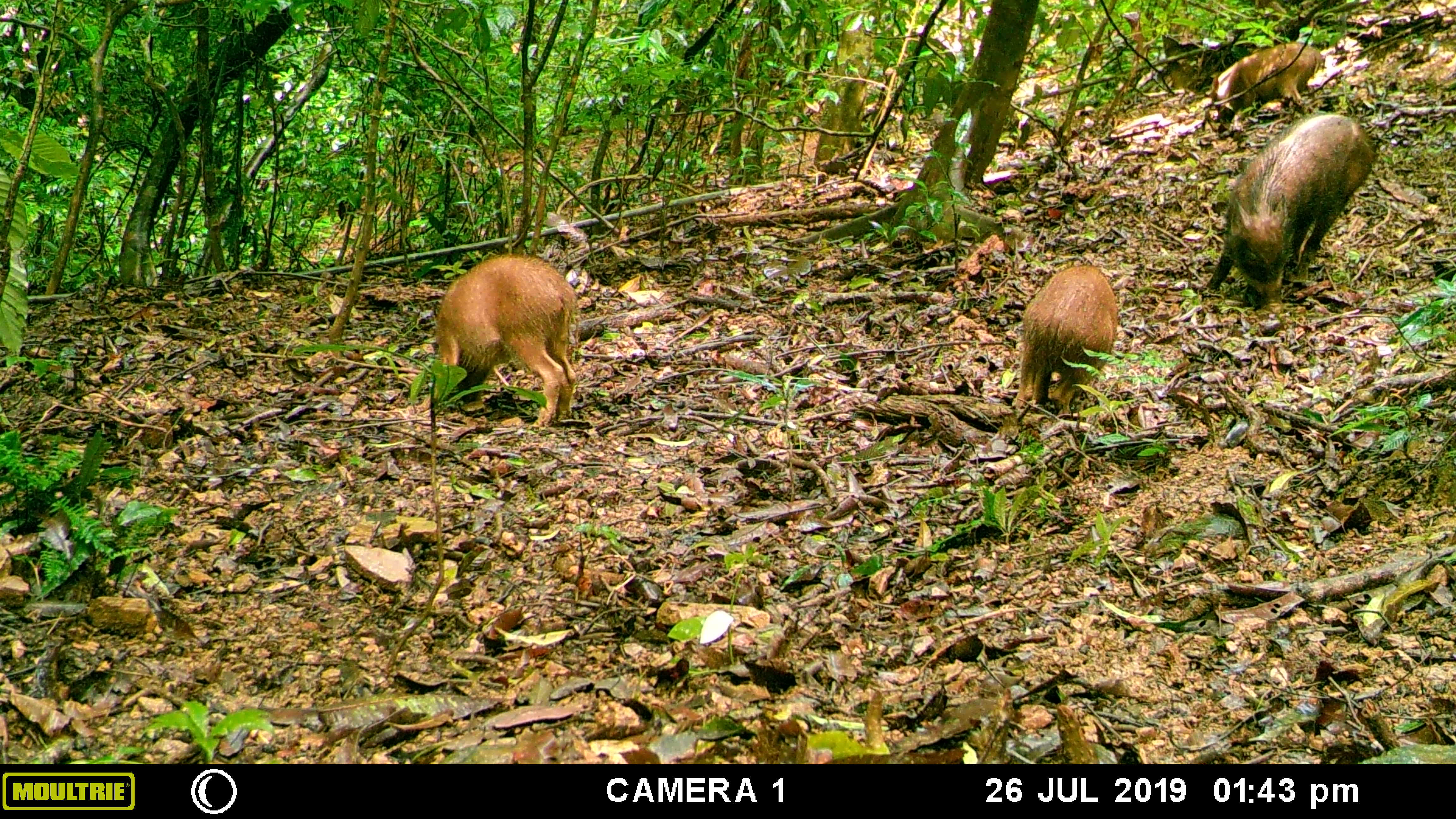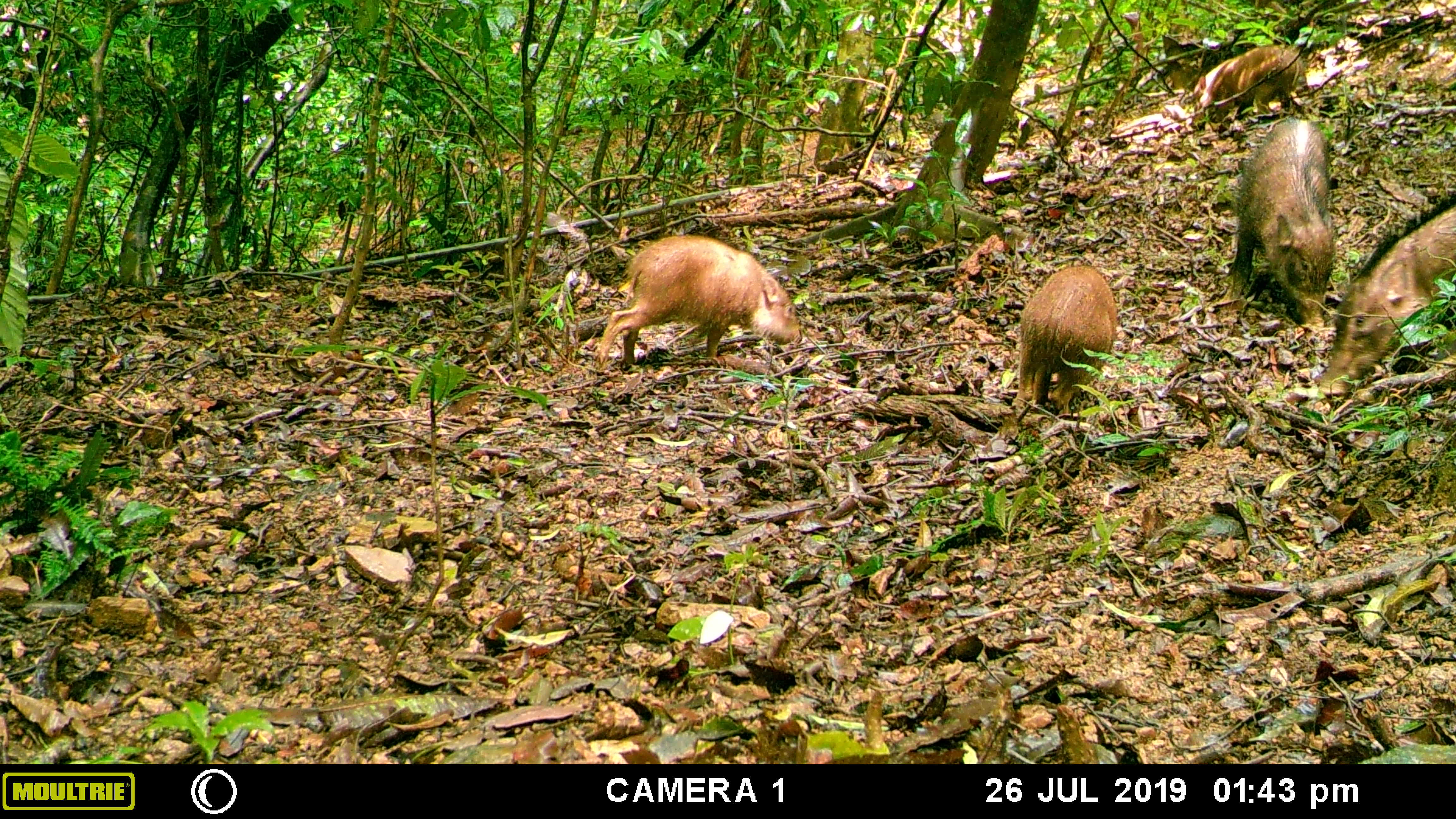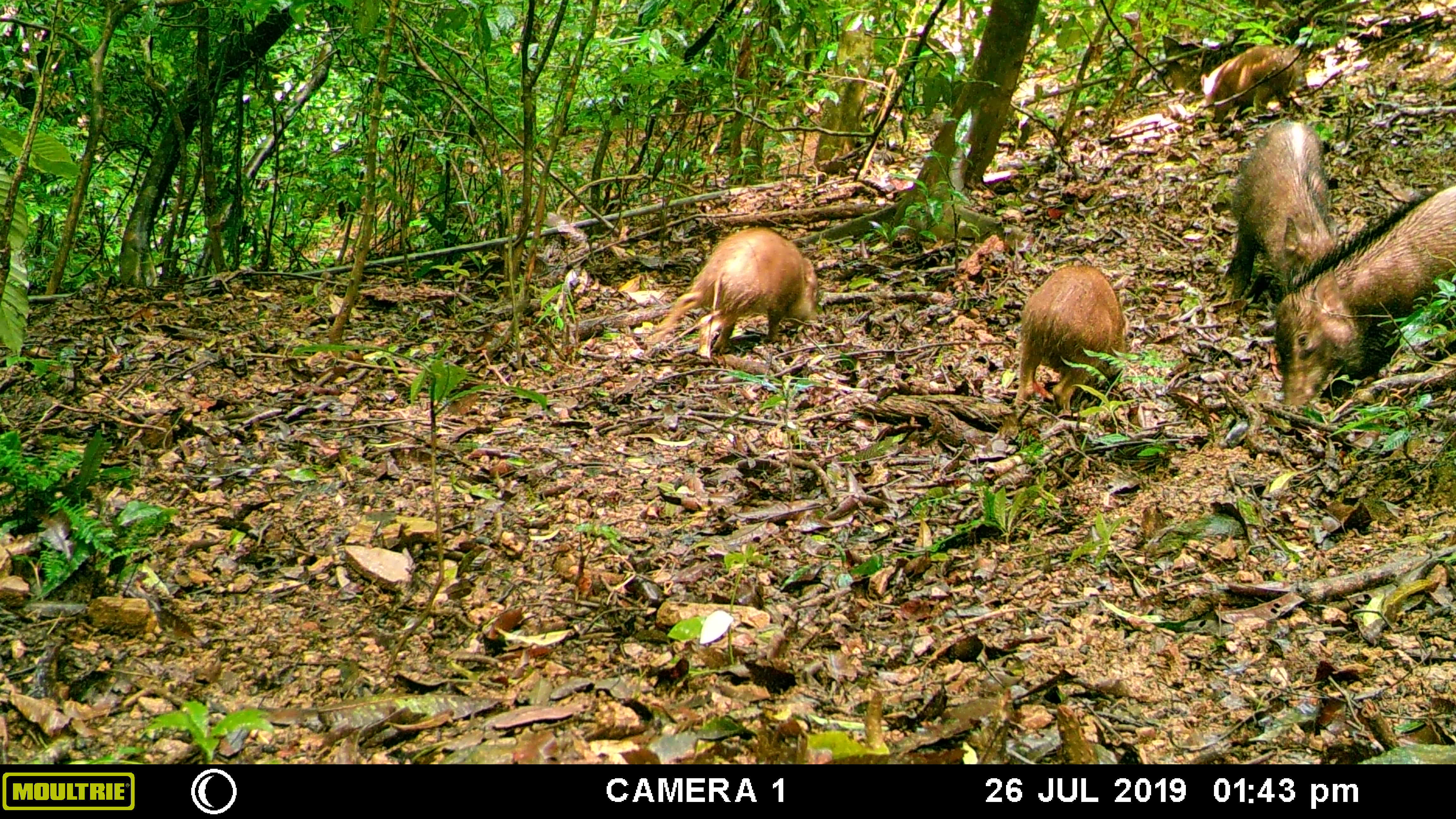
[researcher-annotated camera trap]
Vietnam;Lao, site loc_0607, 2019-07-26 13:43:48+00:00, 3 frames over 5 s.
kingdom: Animalia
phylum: Chordata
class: Mammalia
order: Artiodactyla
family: Suidae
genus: Sus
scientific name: Sus scrofa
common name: eurasian wild pig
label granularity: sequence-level